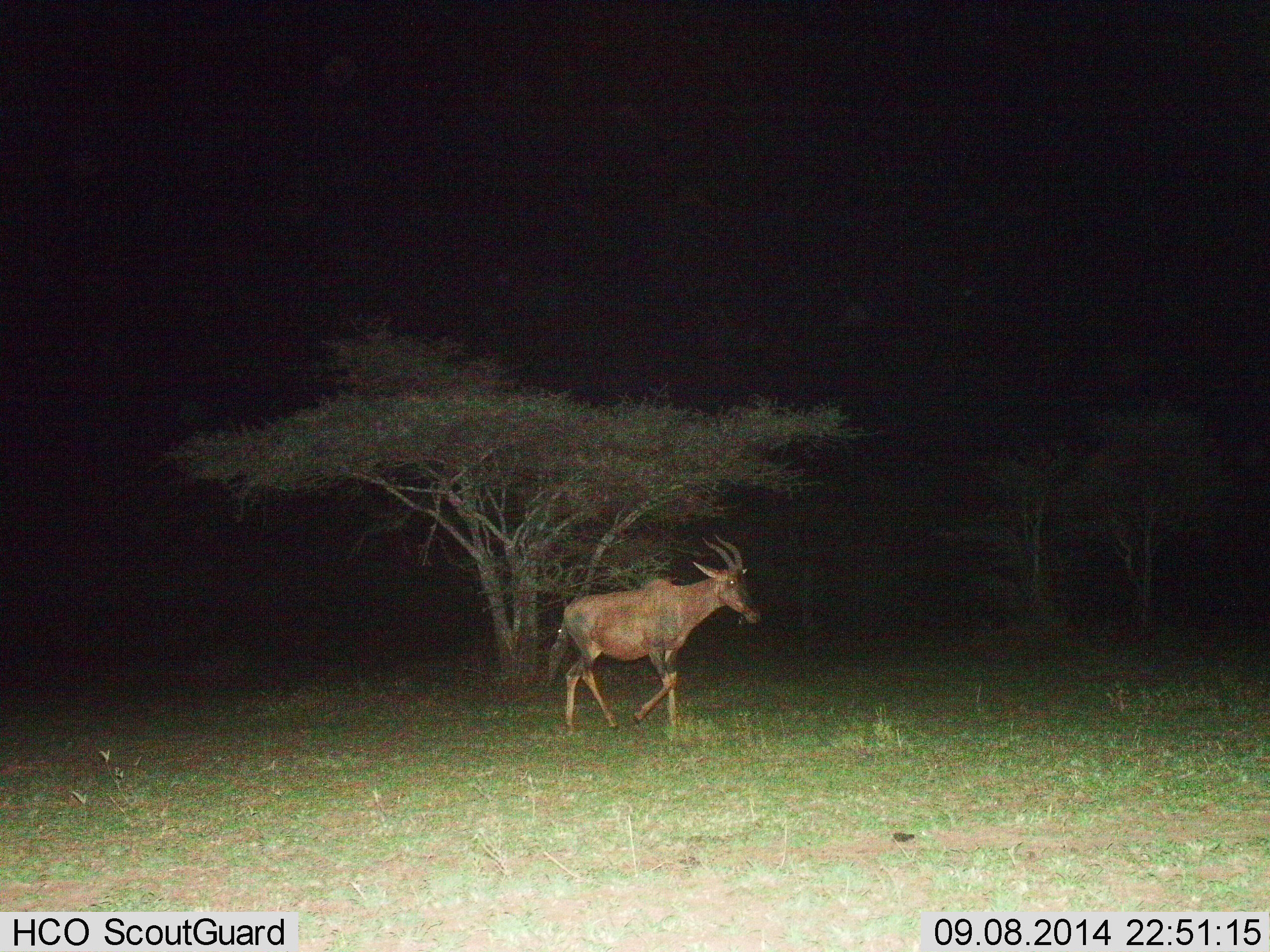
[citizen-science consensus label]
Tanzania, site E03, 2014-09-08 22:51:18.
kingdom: Animalia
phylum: Chordata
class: Mammalia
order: Artiodactyla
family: Bovidae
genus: Damaliscus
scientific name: Damaliscus lunatus jimela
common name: topi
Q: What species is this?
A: Topi (Damaliscus lunatus jimela).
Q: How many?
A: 1.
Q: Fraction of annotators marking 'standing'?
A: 0%.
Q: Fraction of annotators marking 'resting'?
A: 0%.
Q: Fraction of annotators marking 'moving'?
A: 100%.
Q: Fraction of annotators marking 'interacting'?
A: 0%.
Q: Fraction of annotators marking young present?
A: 0%.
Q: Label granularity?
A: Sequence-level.